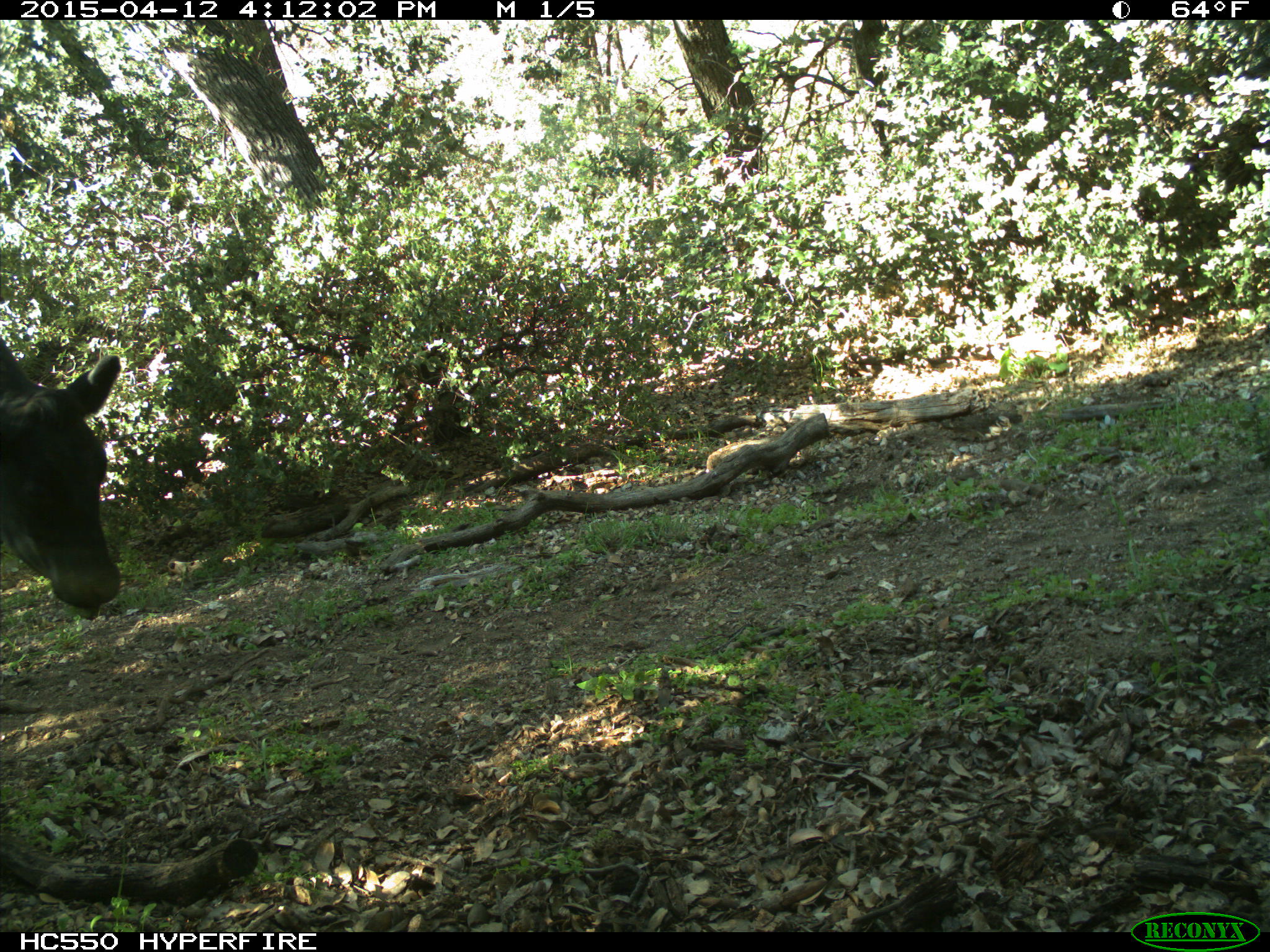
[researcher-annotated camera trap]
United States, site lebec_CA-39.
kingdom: Animalia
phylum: Chordata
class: Mammalia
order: Artiodactyla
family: Bovidae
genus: Bos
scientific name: Bos taurus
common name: domestic cow